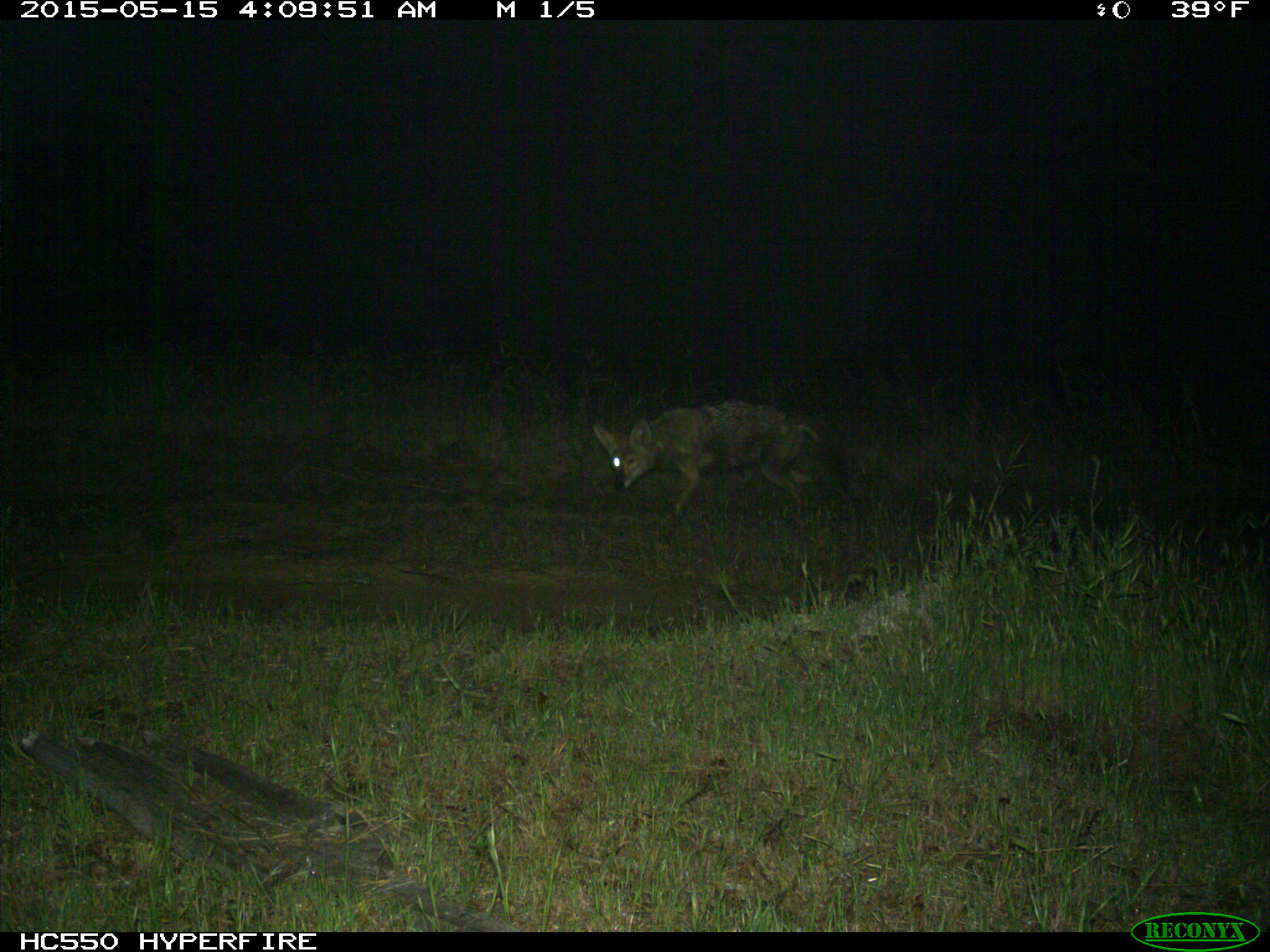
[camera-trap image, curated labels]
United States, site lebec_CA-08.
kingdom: Animalia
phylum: Chordata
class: Mammalia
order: Carnivora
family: Canidae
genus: Canis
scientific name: Canis latrans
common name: coyote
Canis latrans (coyote).